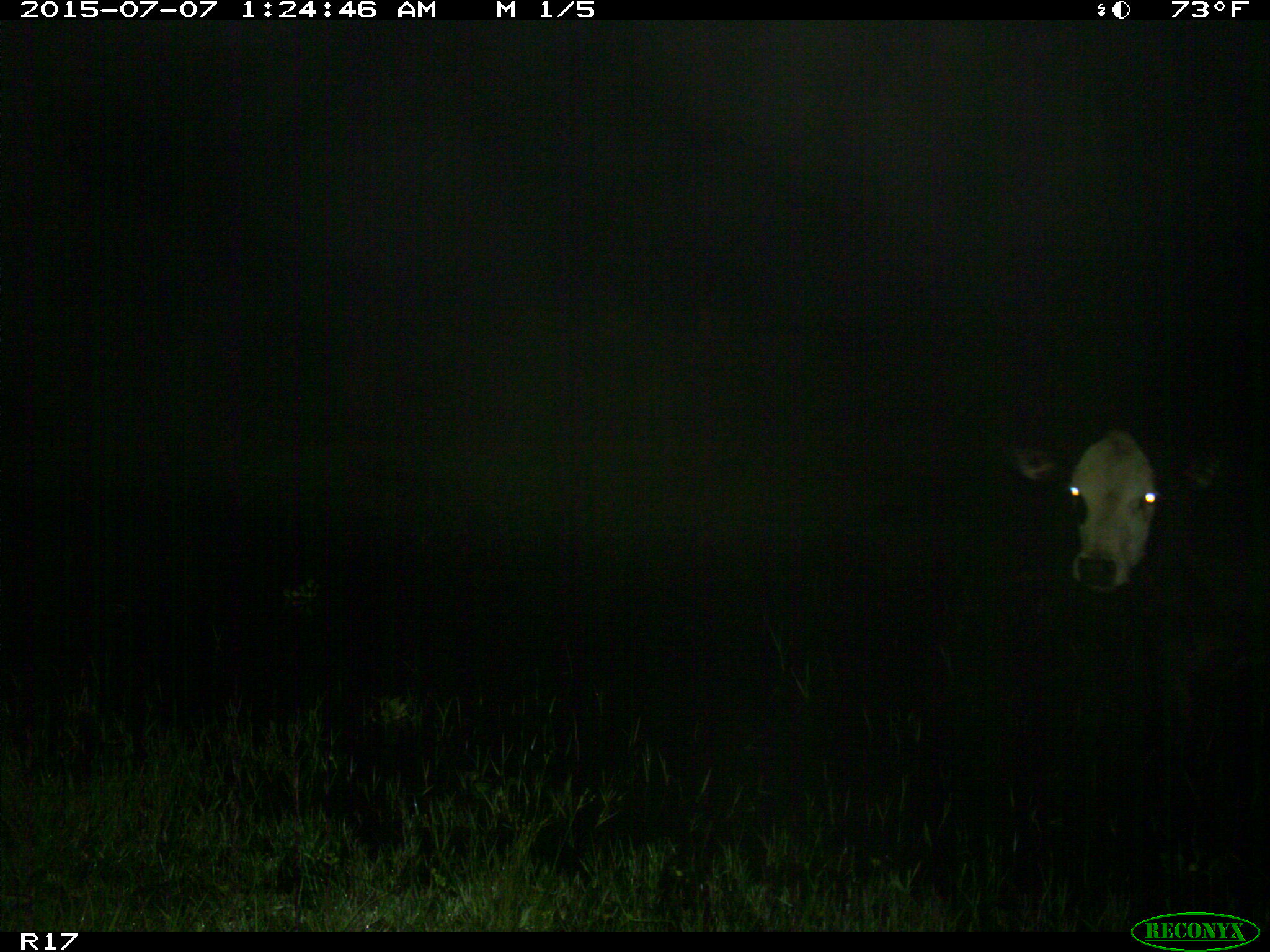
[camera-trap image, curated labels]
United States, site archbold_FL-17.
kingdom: Animalia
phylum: Chordata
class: Mammalia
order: Artiodactyla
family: Bovidae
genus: Bos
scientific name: Bos taurus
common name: domestic cow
Bos taurus (domestic cow).